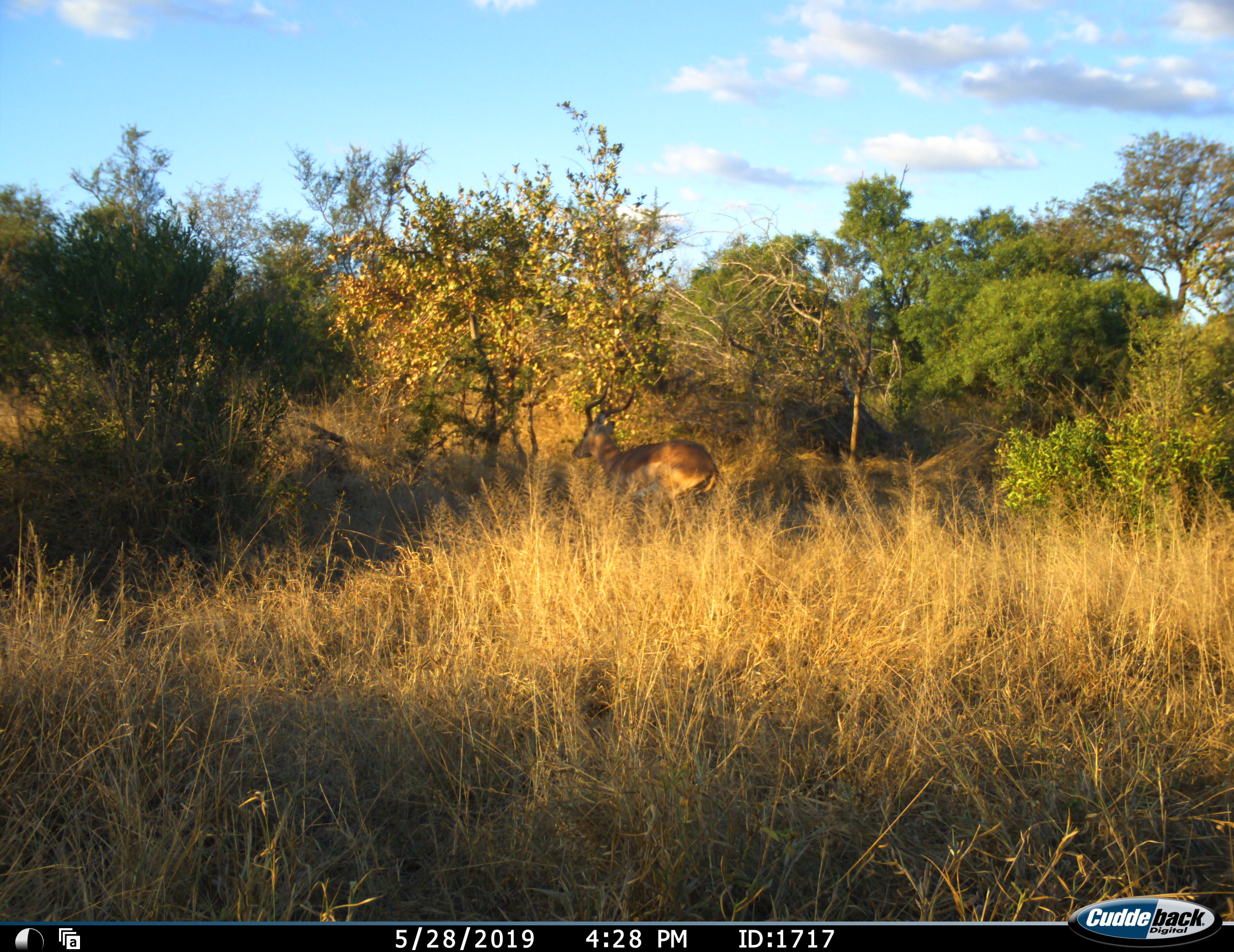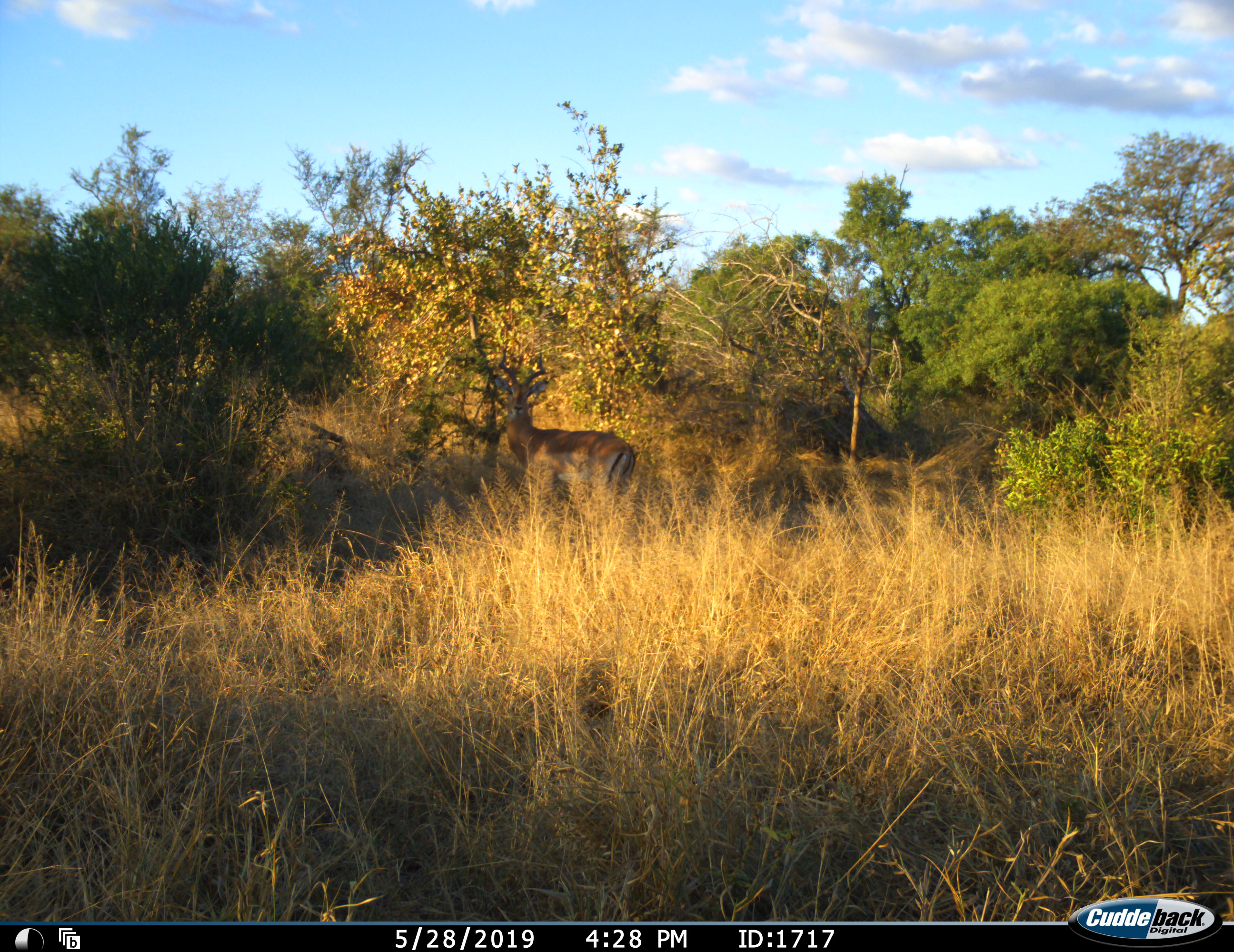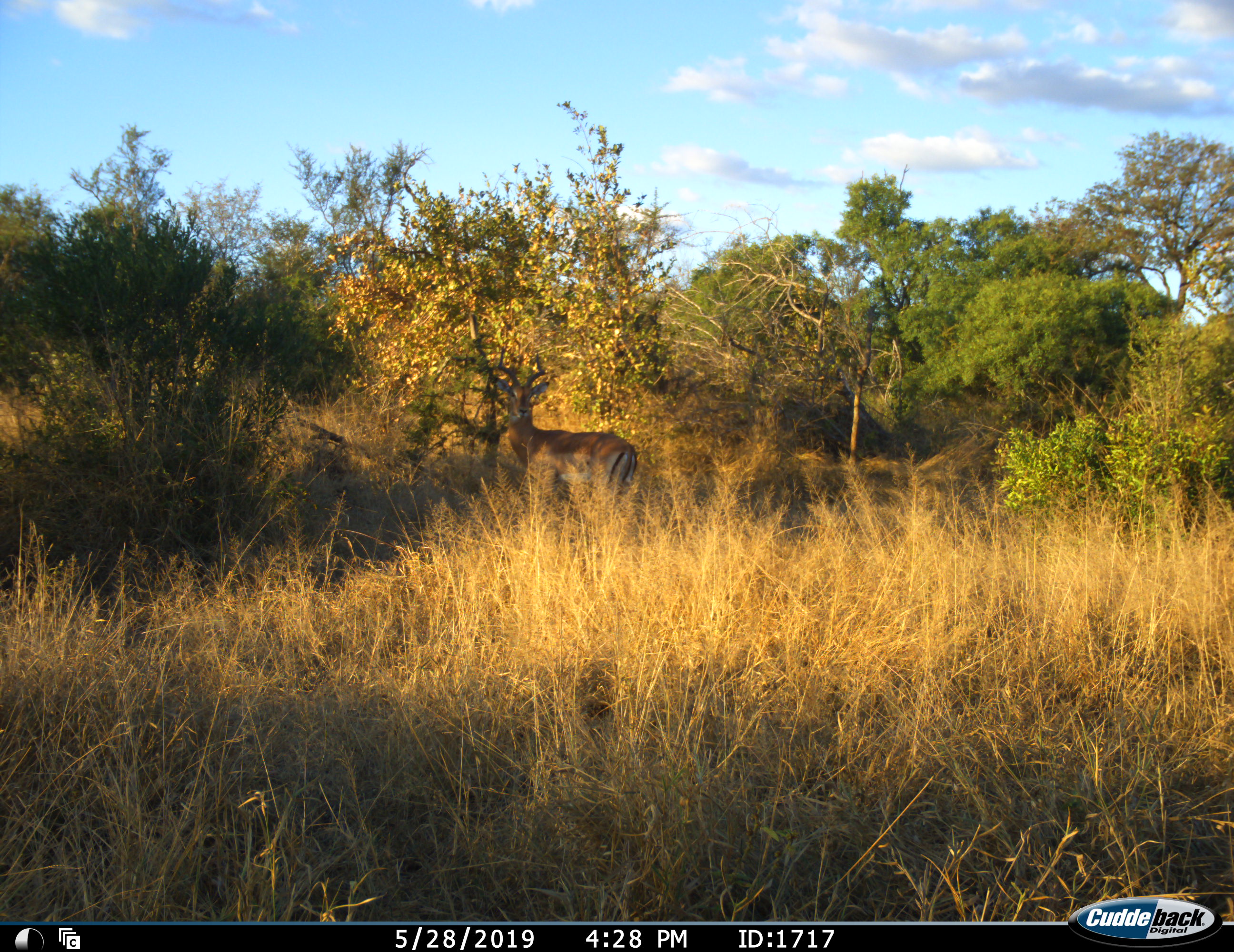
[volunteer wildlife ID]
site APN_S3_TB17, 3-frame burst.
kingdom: Animalia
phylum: Chordata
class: Mammalia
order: Artiodactyla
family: Bovidae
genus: Aepyceros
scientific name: Aepyceros melampus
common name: impala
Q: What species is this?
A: Impala (Aepyceros melampus).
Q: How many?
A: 1.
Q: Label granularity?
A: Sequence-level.